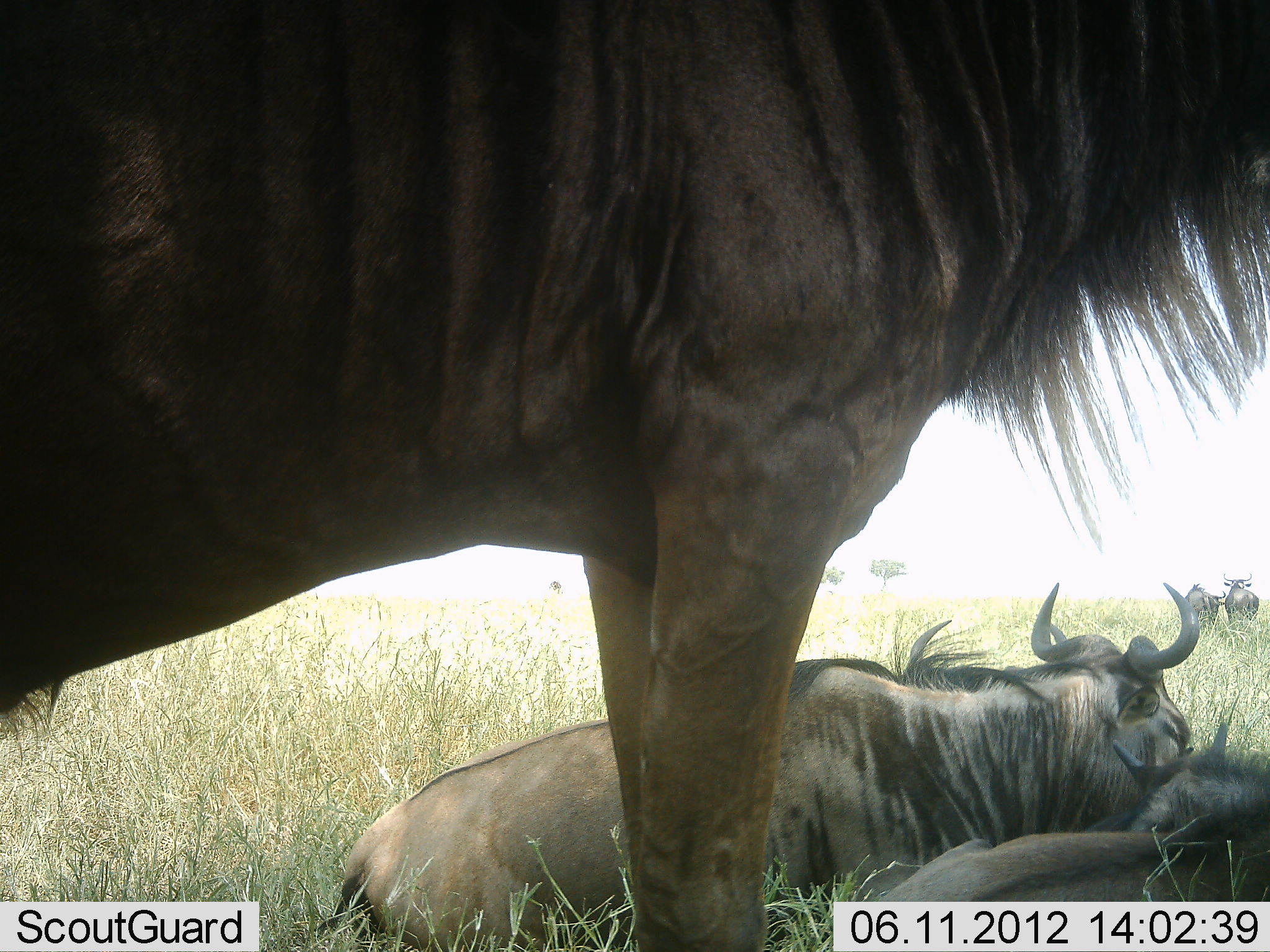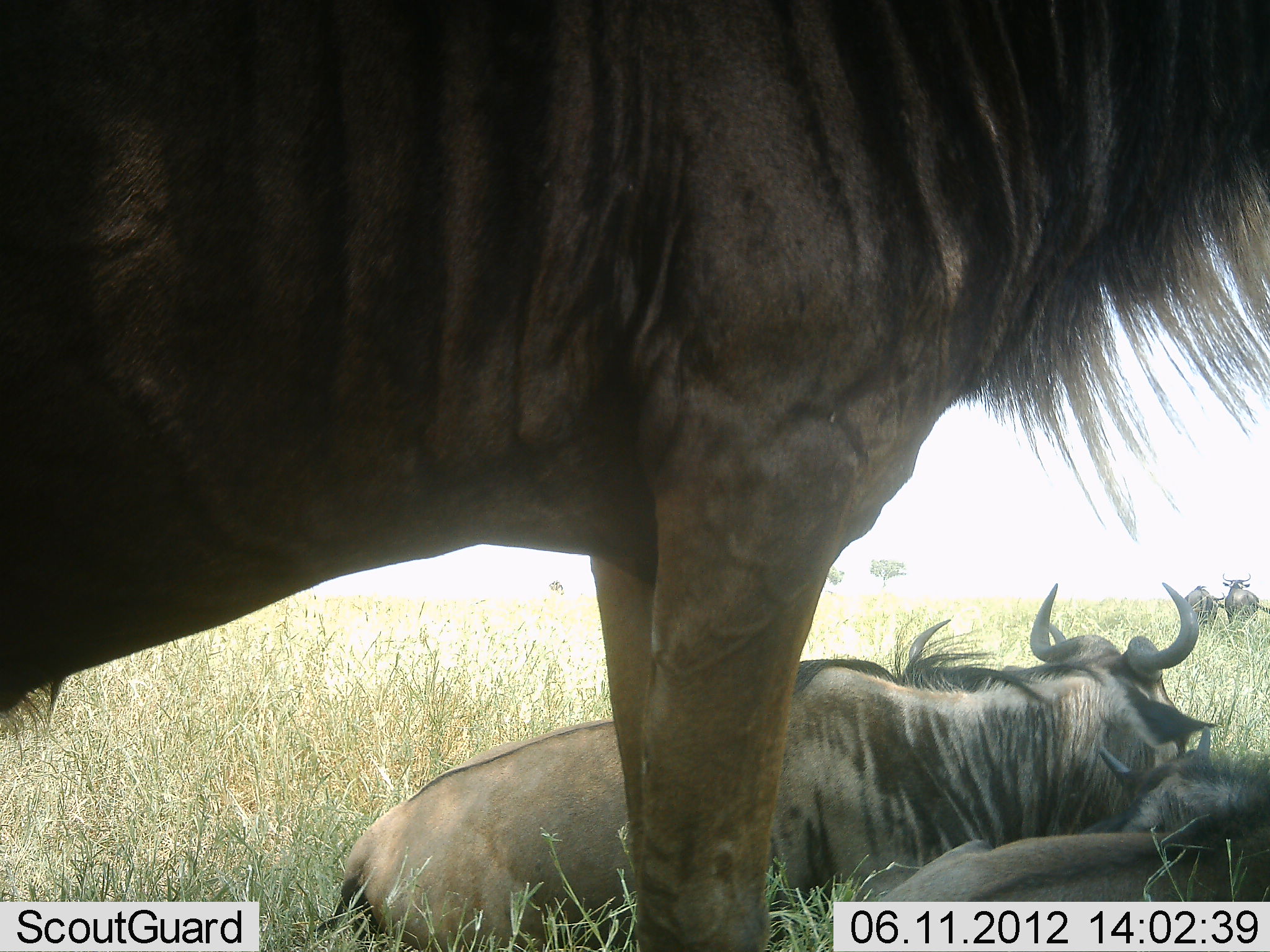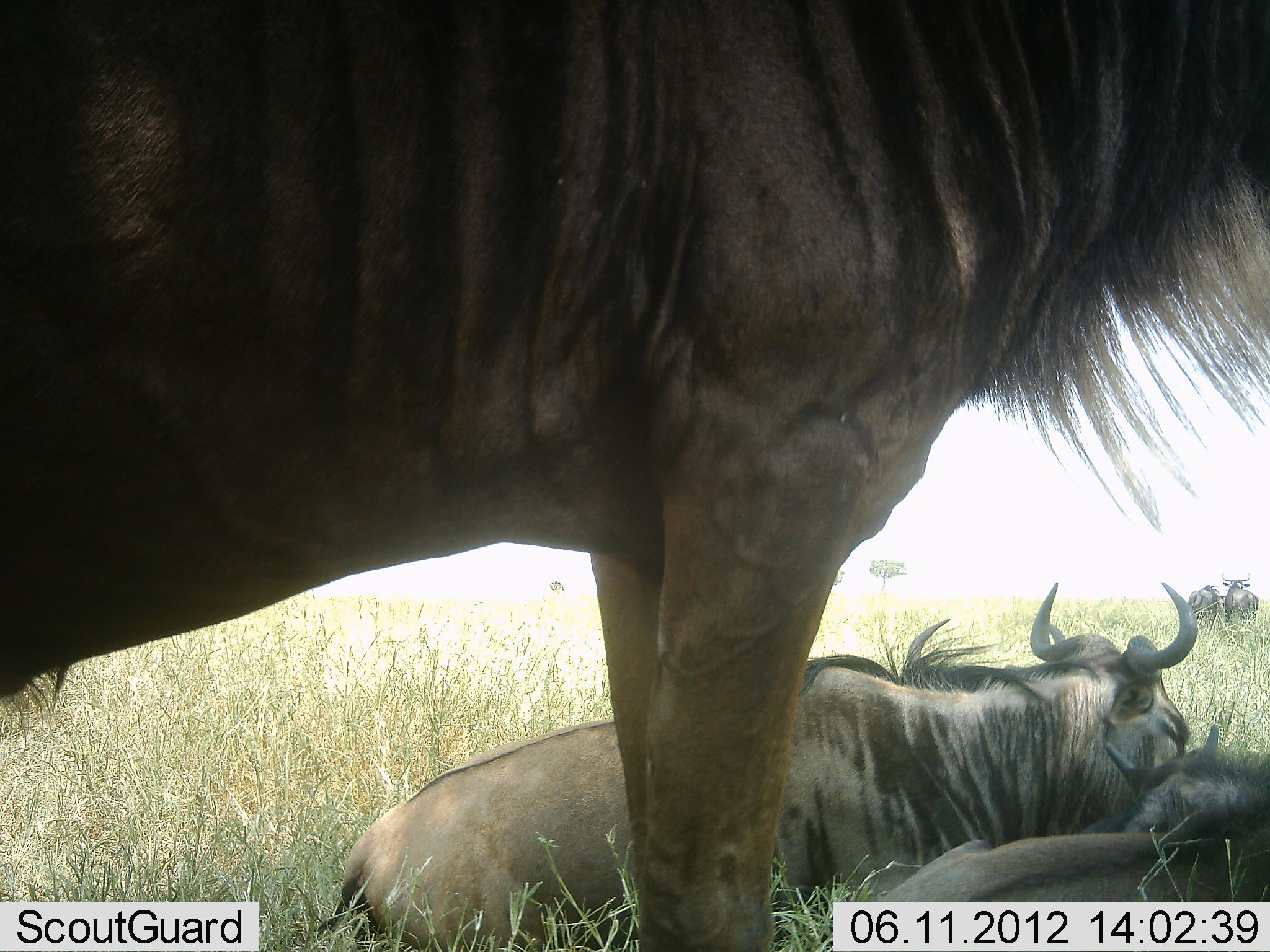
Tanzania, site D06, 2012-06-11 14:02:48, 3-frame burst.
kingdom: Animalia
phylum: Chordata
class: Mammalia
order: Artiodactyla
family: Bovidae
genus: Connochaetes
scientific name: Connochaetes taurinus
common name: blue wildebeest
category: wildebeest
Wildebeest (blue wildebeest) (Connochaetes taurinus), count 5. Behavior (volunteer vote fractions): standing 70%, resting 90%, moving 10%, interacting 10%. Young present (vote fraction): 20%. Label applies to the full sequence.